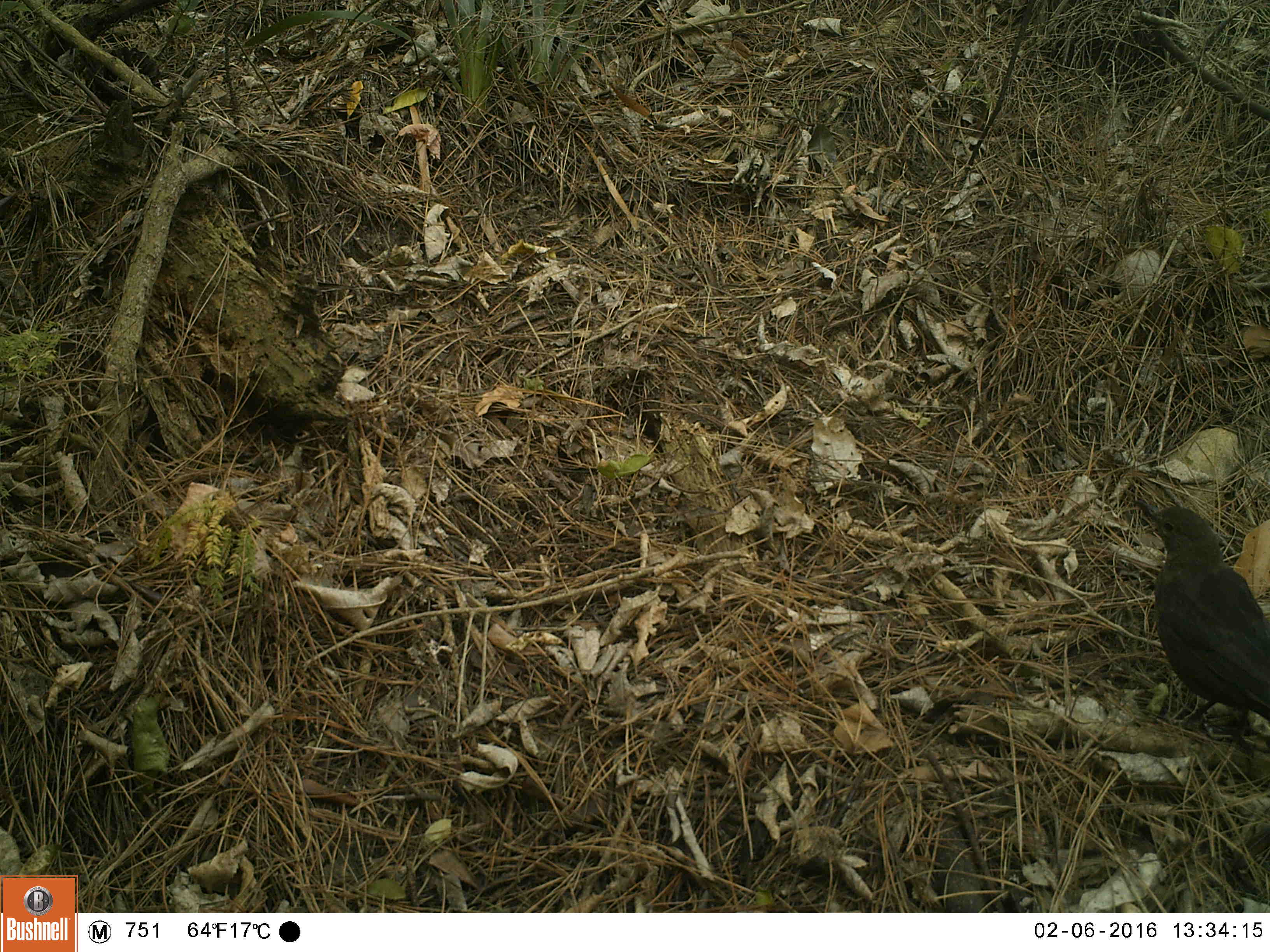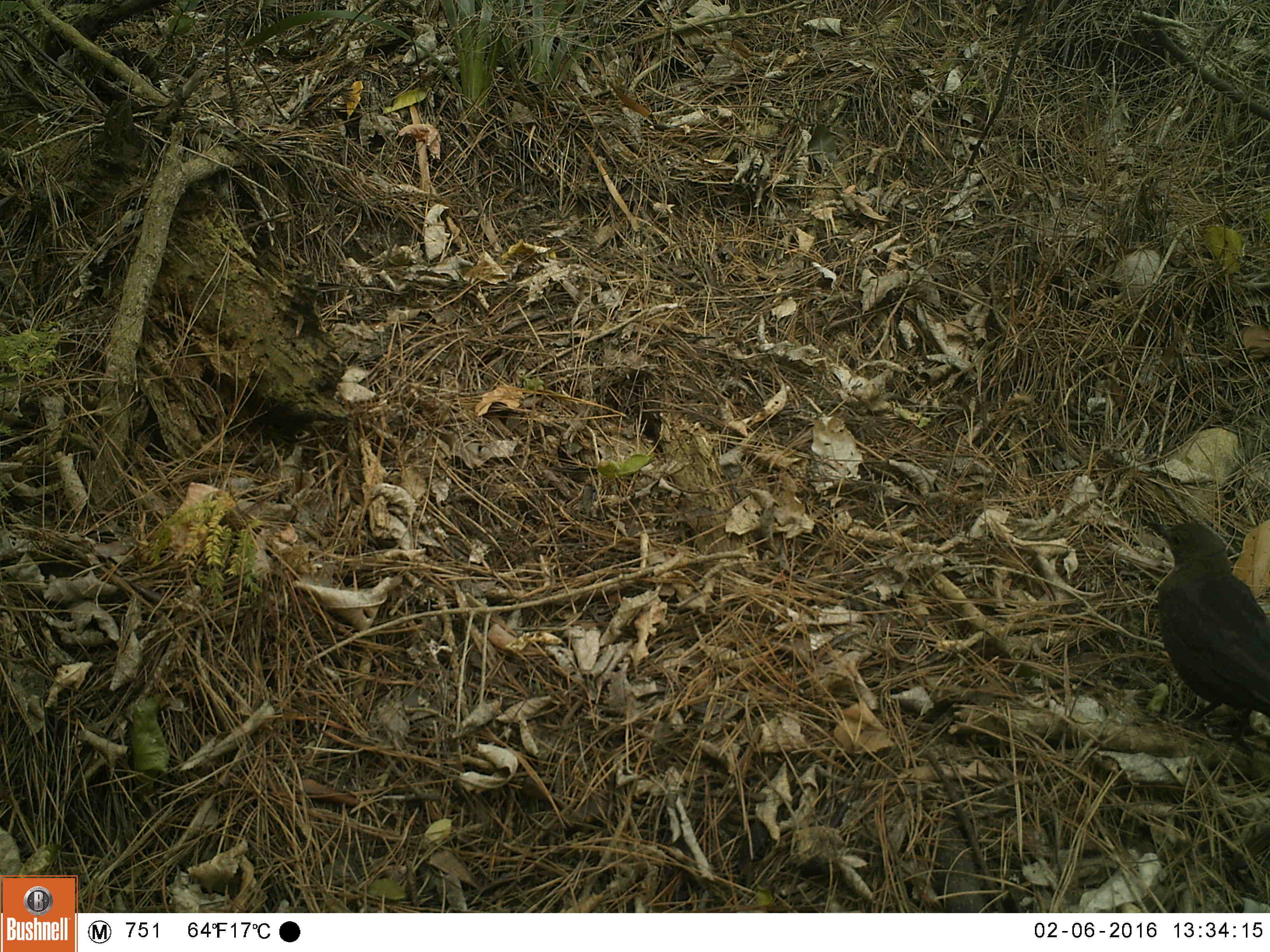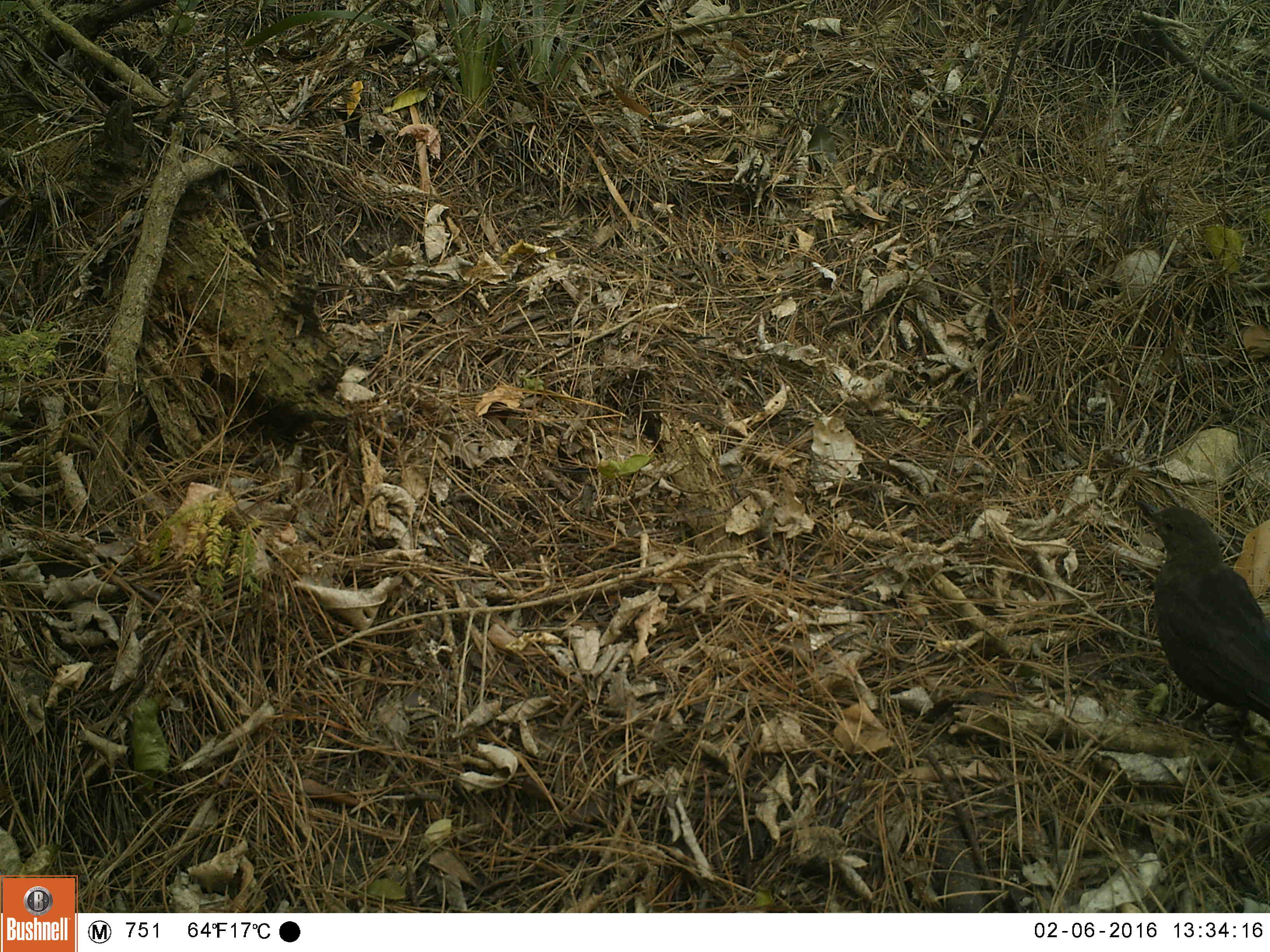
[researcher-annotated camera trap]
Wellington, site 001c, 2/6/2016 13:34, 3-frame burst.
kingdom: Animalia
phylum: Chordata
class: Aves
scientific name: Aves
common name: bird